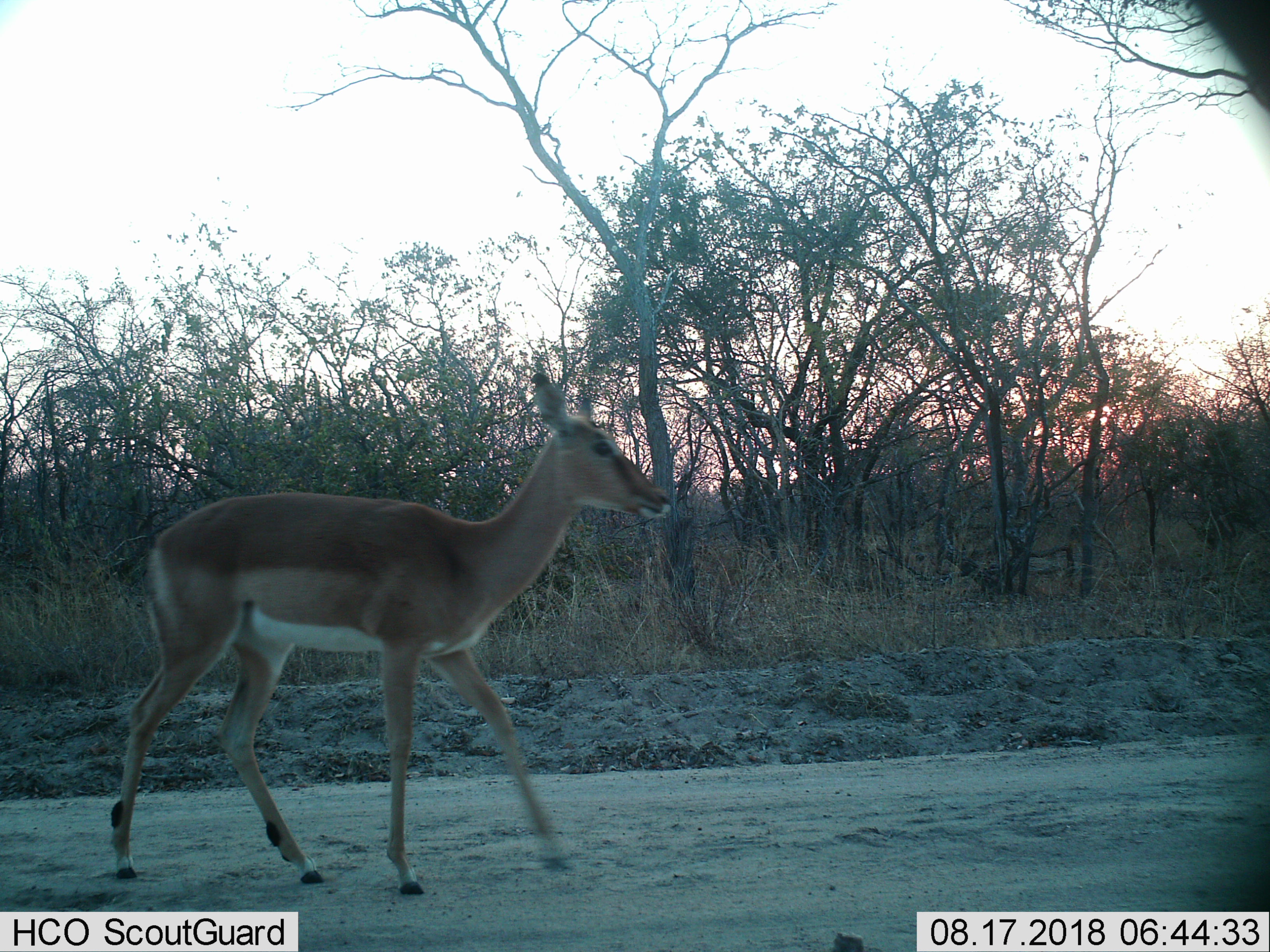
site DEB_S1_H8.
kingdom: Animalia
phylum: Chordata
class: Mammalia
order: Artiodactyla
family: Bovidae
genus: Aepyceros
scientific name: Aepyceros melampus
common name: impala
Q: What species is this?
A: Impala (Aepyceros melampus).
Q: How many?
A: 1.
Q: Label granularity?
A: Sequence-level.